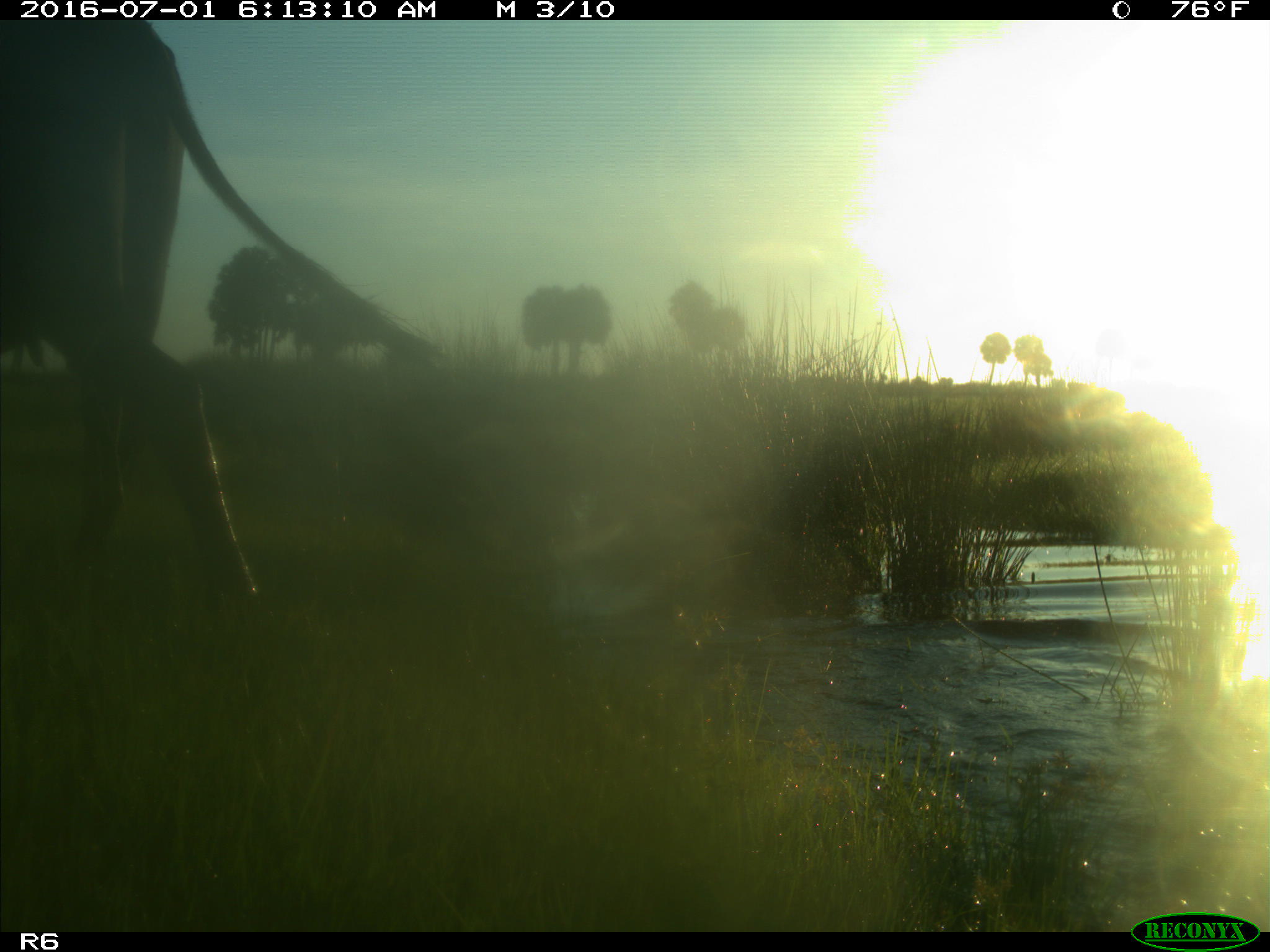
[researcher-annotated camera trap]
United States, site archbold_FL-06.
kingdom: Animalia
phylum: Chordata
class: Mammalia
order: Artiodactyla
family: Bovidae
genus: Bos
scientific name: Bos taurus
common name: domestic cow